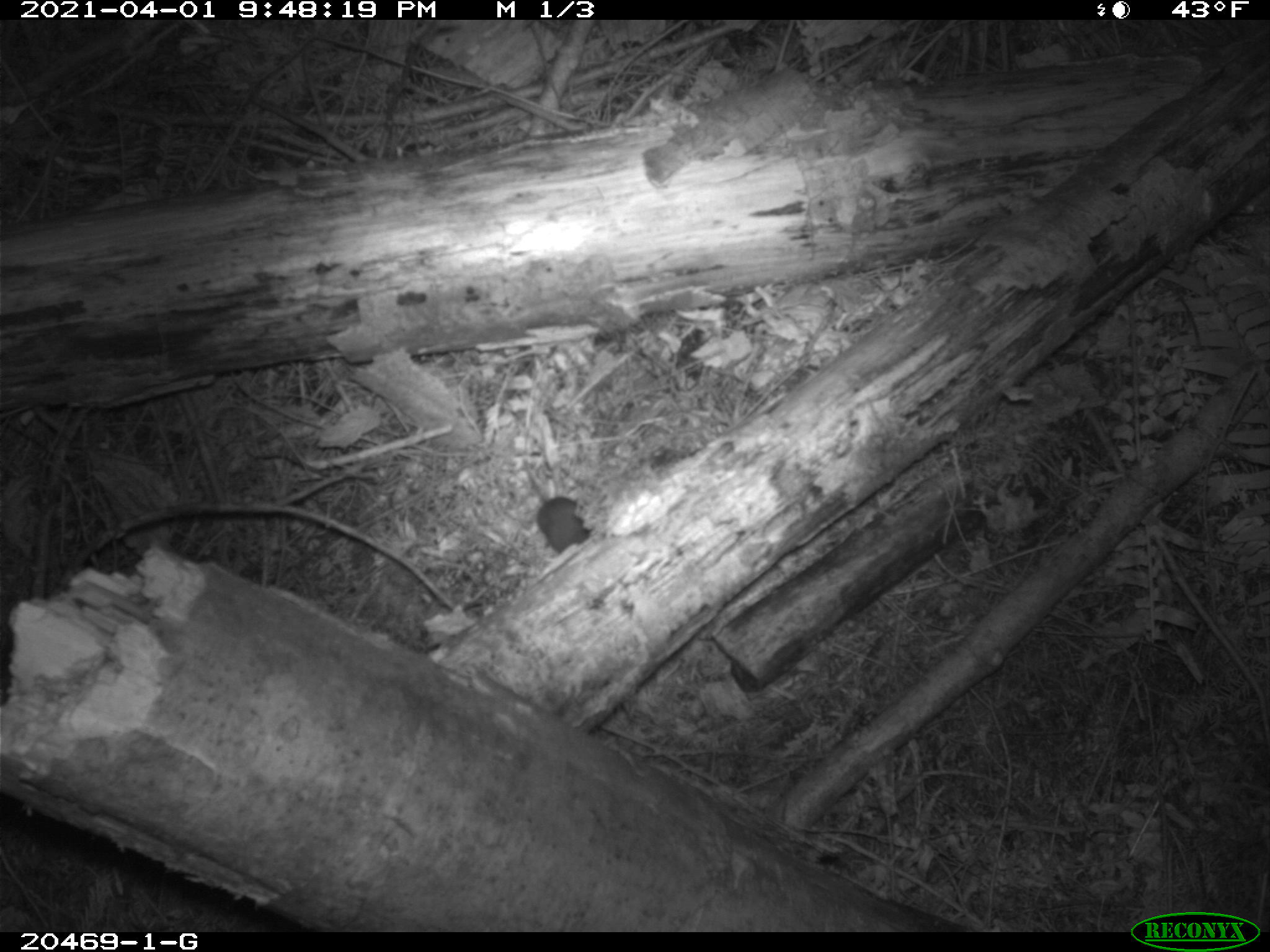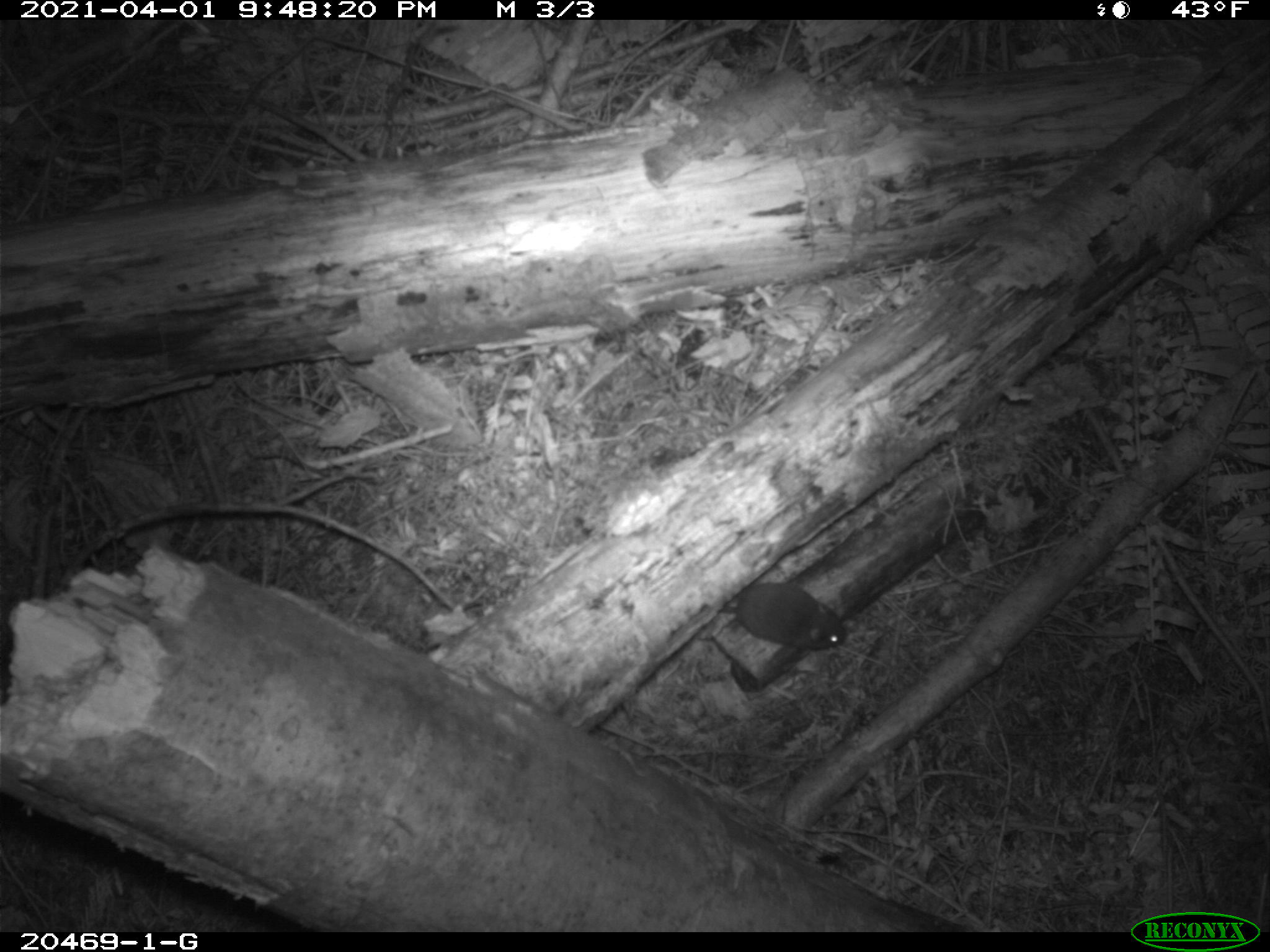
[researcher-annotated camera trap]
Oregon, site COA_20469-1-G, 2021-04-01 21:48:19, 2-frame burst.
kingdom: Animalia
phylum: Chordata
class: Mammalia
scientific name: Mammalia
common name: small mammal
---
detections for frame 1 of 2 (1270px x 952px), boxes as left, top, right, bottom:
small mammal: 490, 435, 627, 586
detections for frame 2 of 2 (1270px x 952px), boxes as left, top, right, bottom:
small mammal: 695, 569, 869, 682